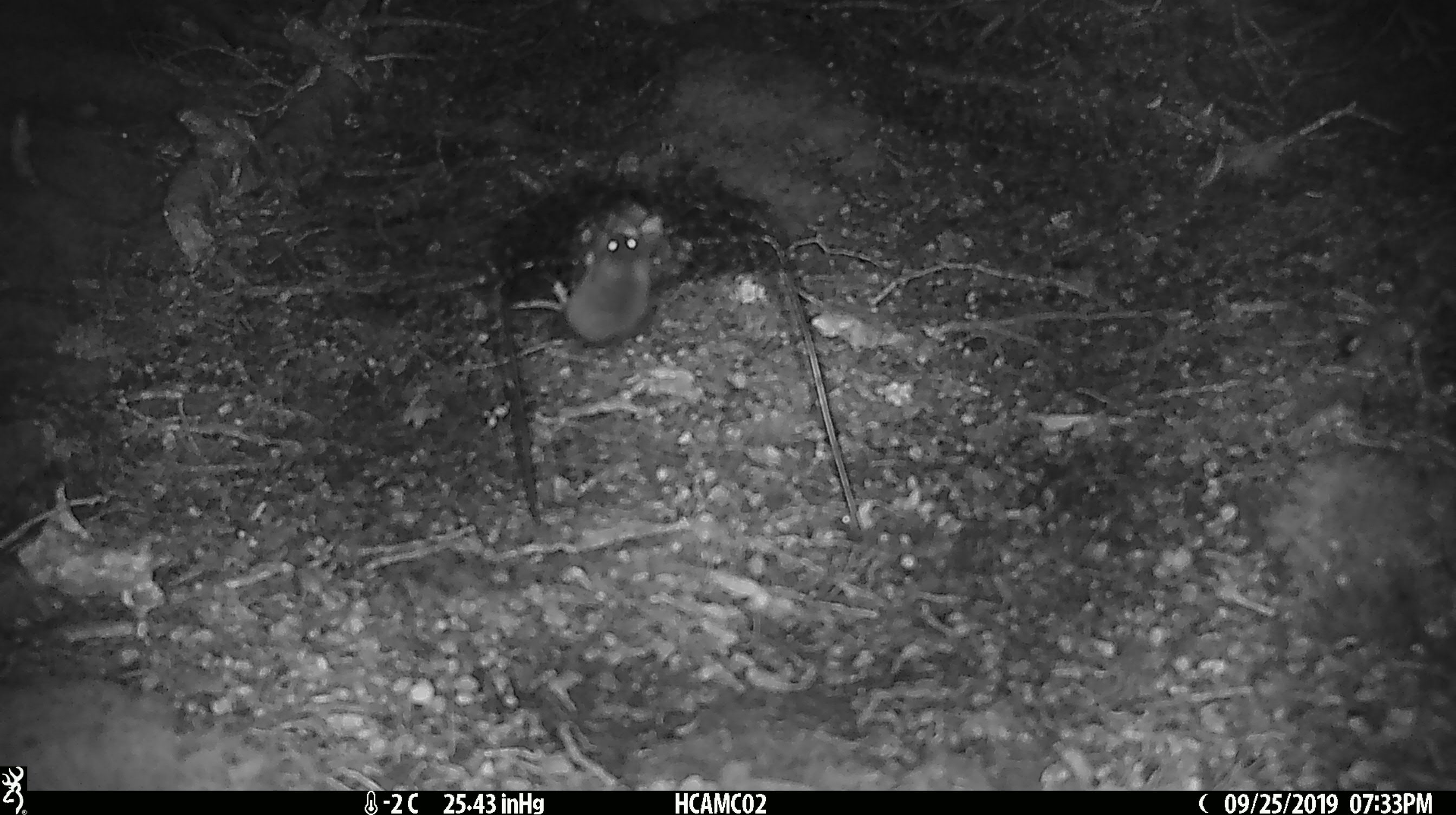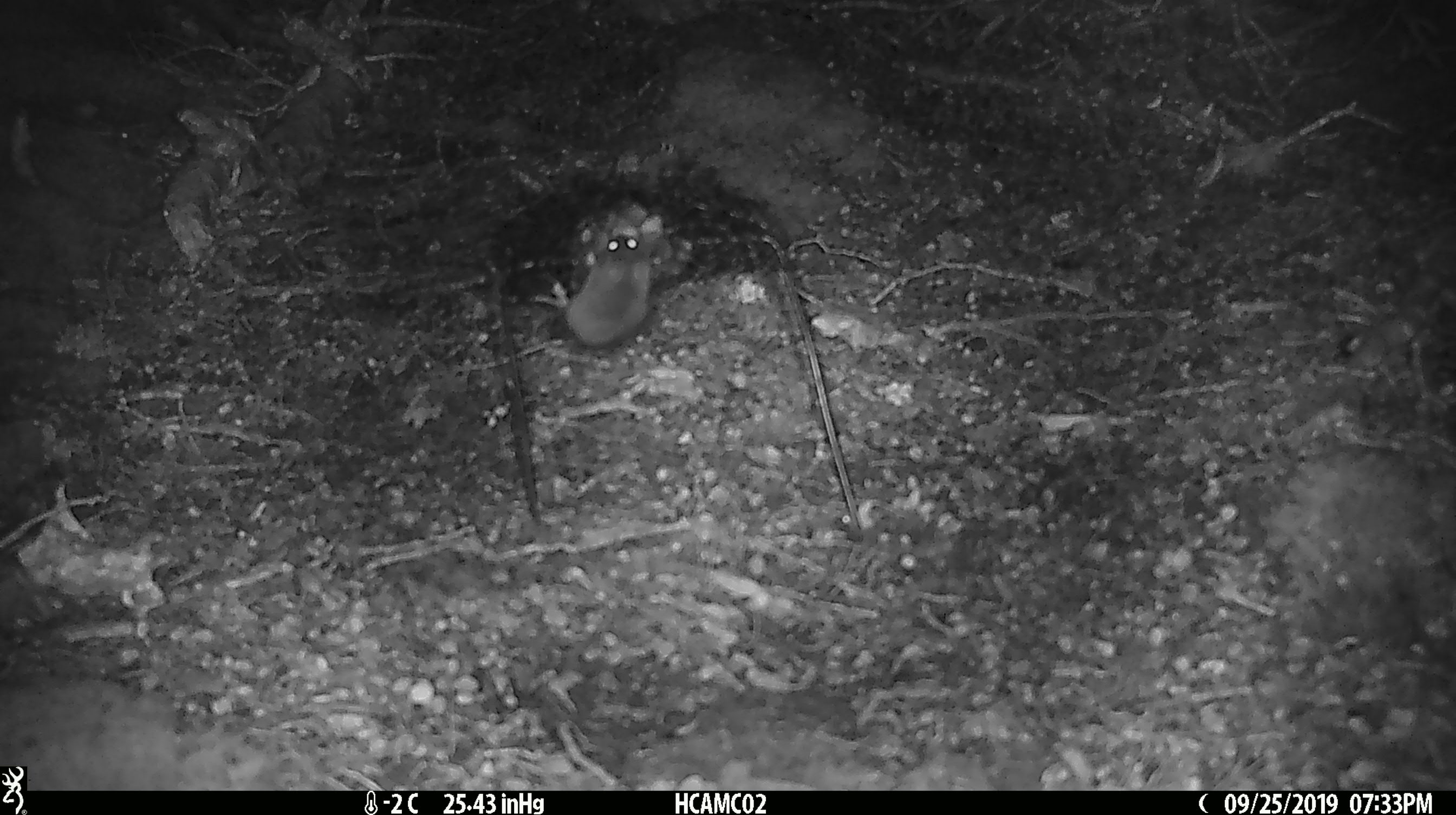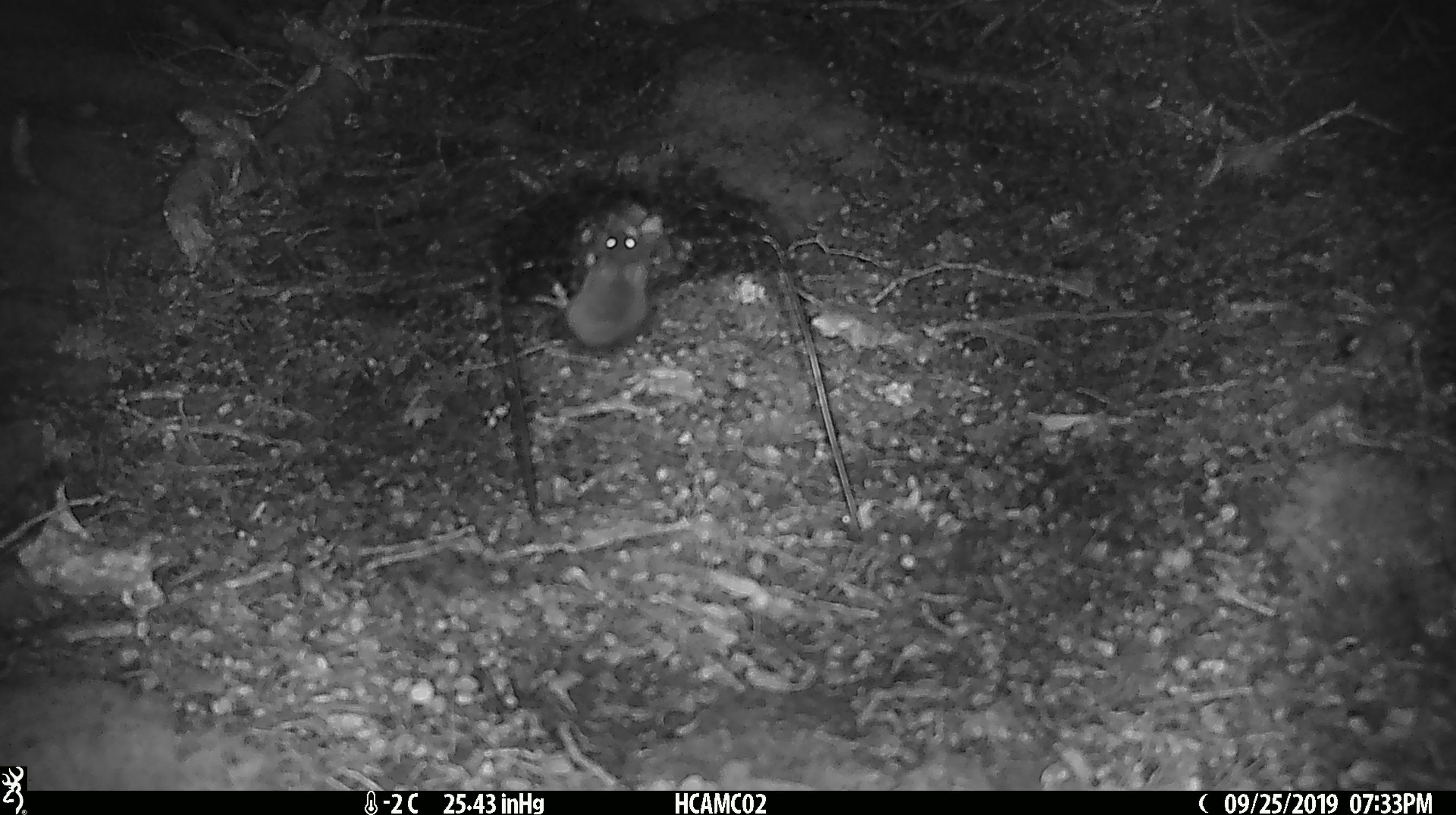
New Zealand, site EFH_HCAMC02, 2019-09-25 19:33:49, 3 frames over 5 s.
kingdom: Animalia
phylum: Chordata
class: Mammalia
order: Rodentia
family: Muridae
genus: Mus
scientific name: Mus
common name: mouse